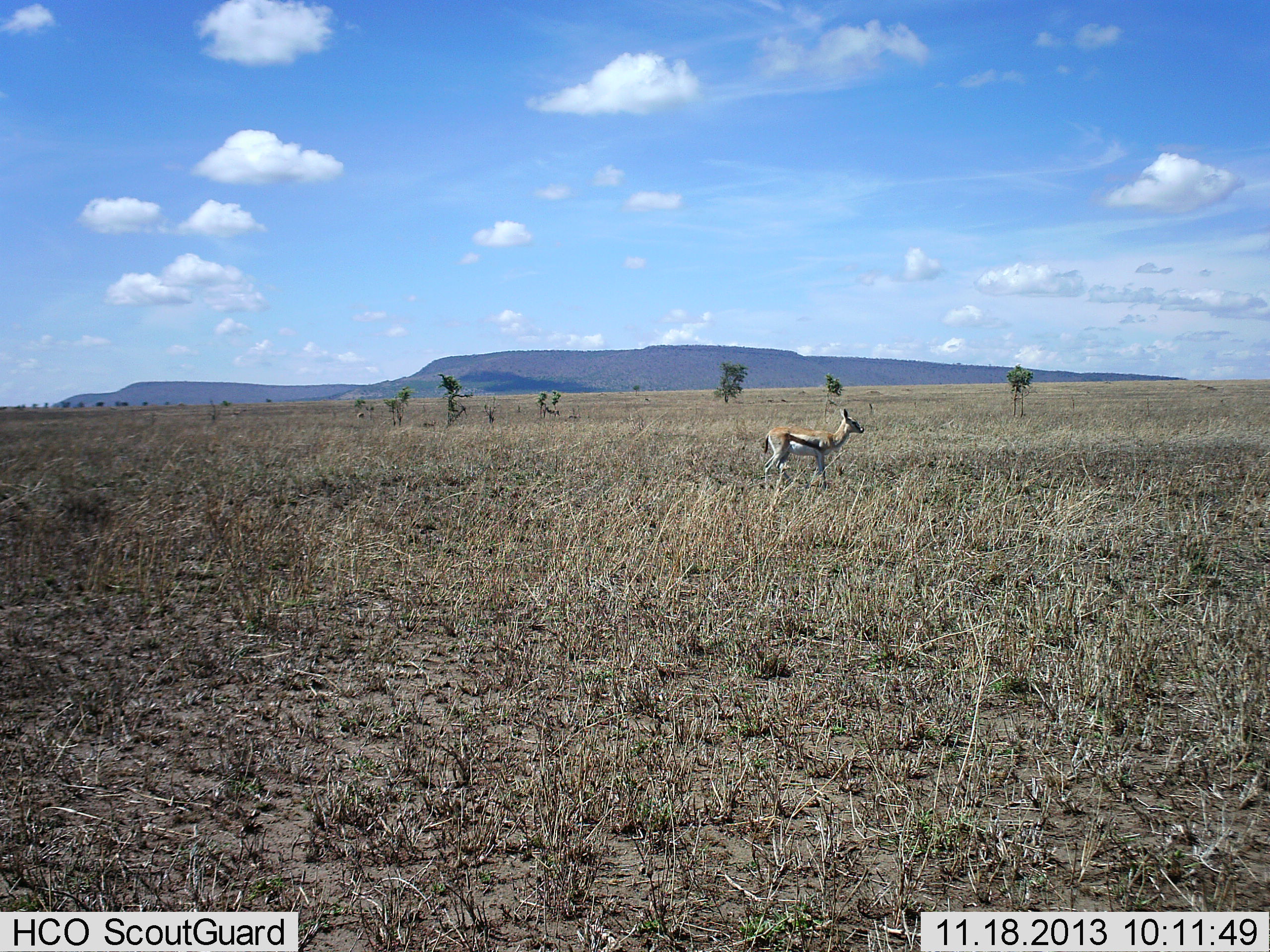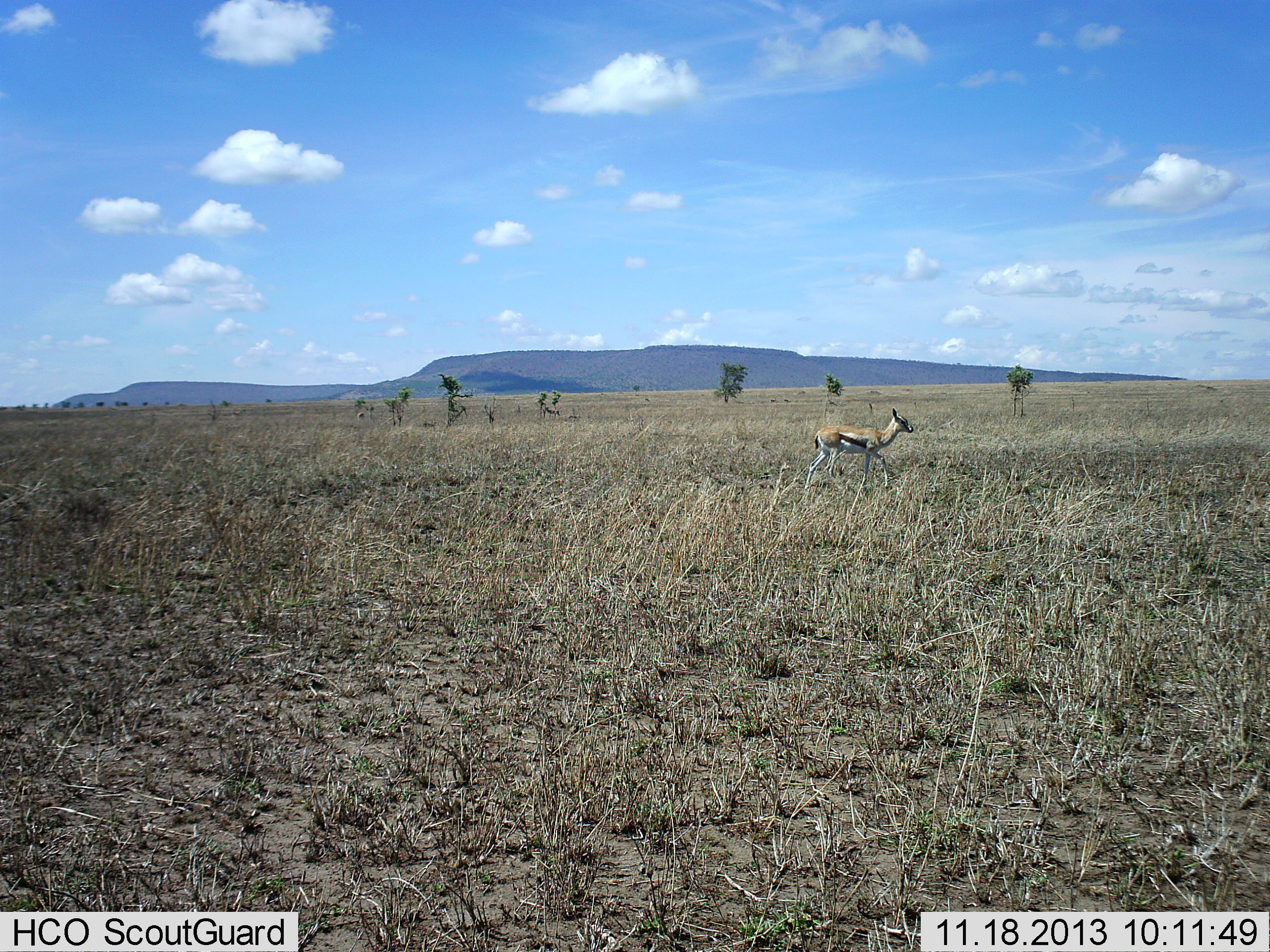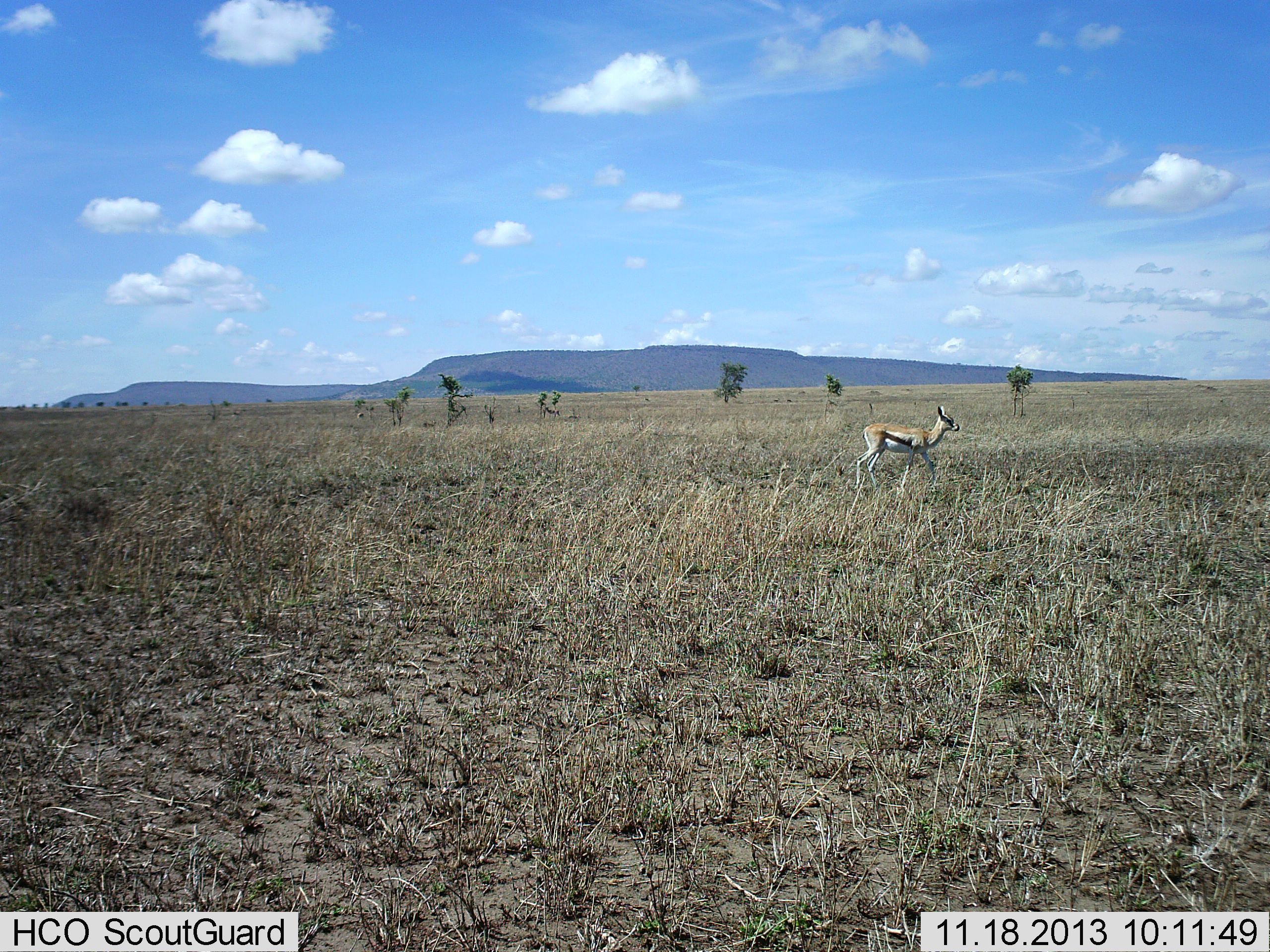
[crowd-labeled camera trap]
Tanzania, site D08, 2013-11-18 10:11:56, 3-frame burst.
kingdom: Animalia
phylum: Chordata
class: Mammalia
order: Artiodactyla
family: Bovidae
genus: Eudorcas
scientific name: Eudorcas thomsonii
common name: thomson's gazelle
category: gazellethomsons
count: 1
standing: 0%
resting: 0%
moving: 100%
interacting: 0%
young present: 0%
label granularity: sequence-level